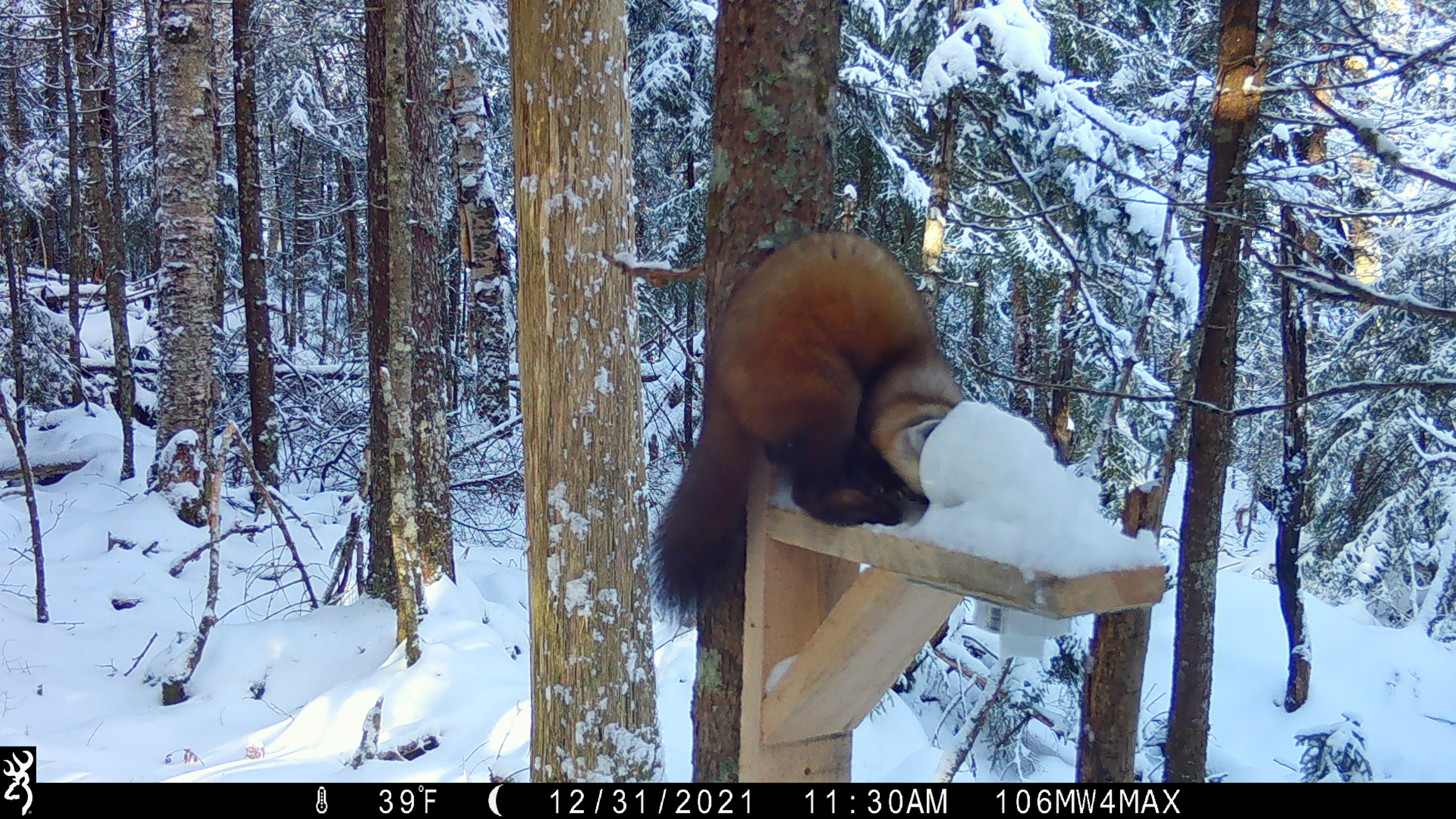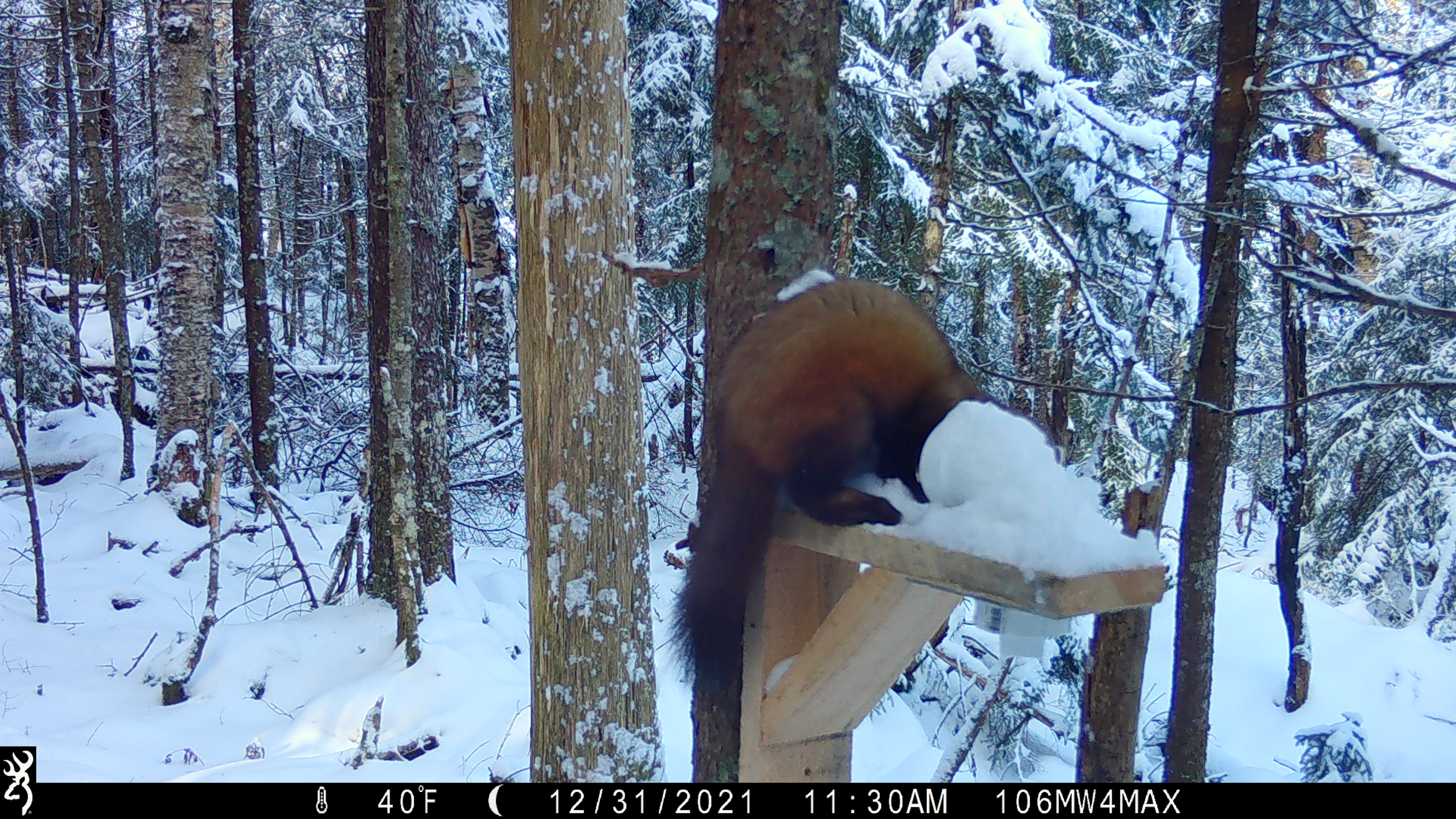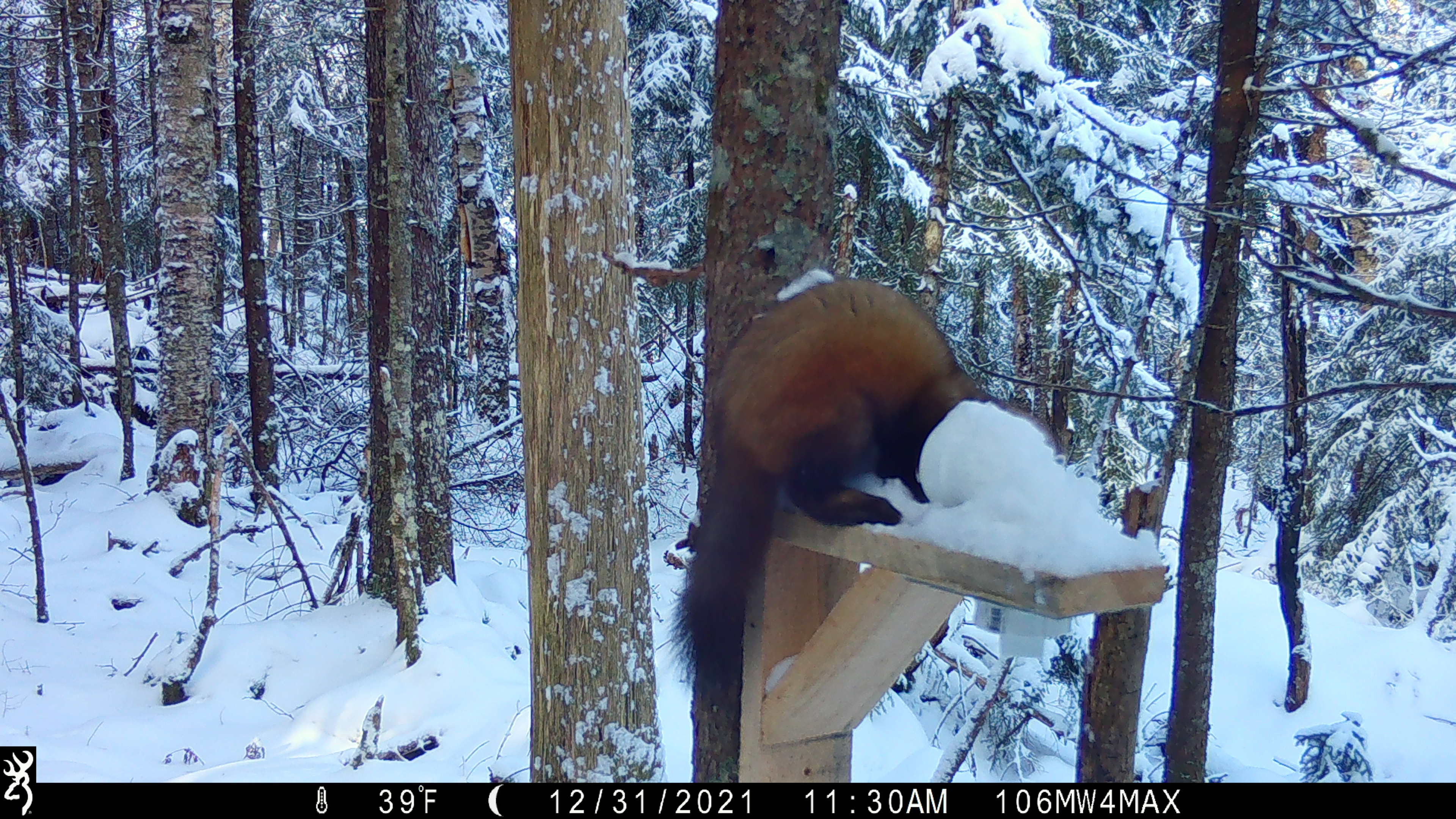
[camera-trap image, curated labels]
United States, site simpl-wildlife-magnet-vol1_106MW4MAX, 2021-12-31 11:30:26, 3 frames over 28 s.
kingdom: Animalia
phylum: Chordata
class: Mammalia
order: Carnivora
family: Mustelidae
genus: Martes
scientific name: Martes americana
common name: american marten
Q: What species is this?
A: American marten (Martes americana).